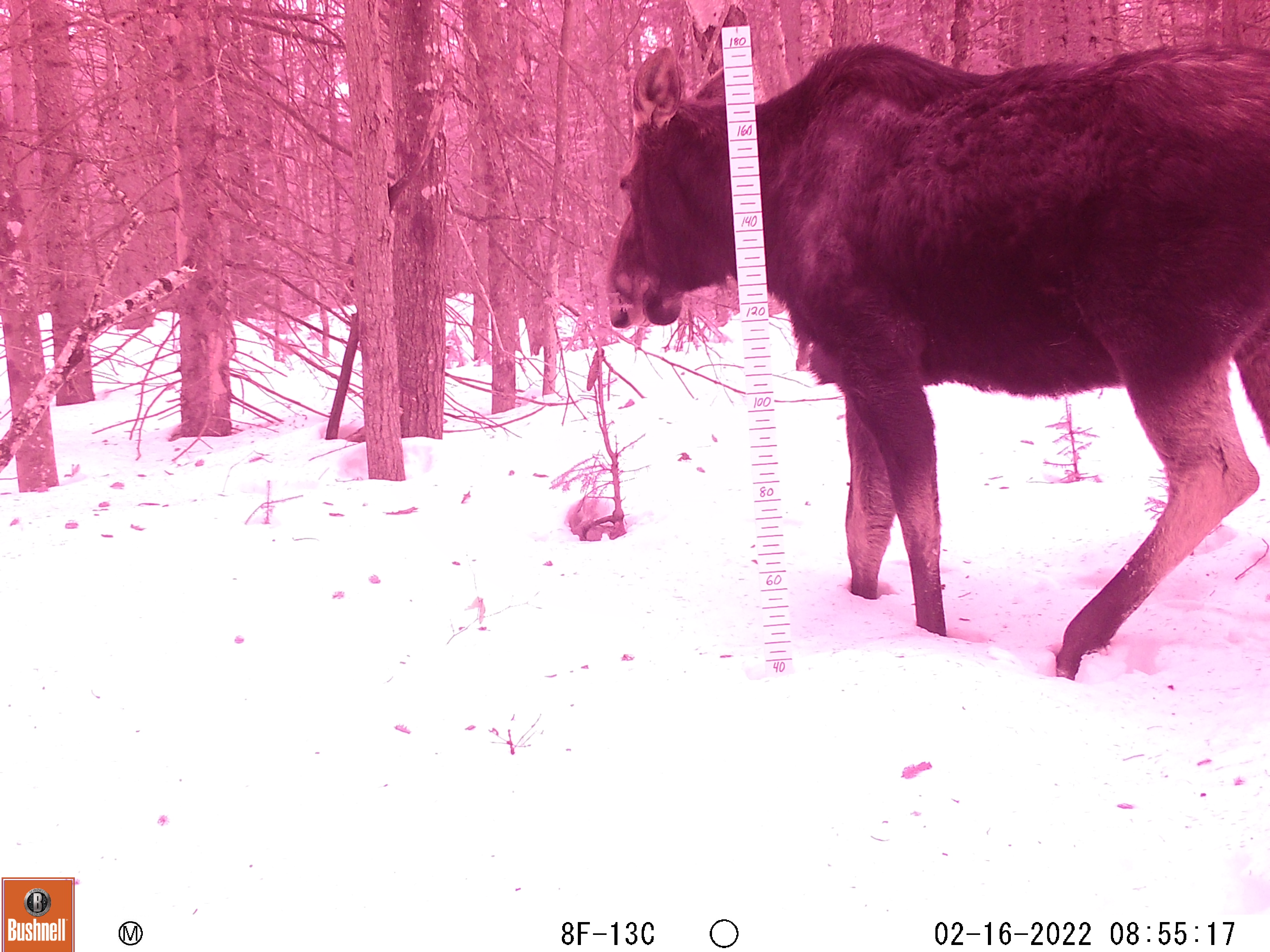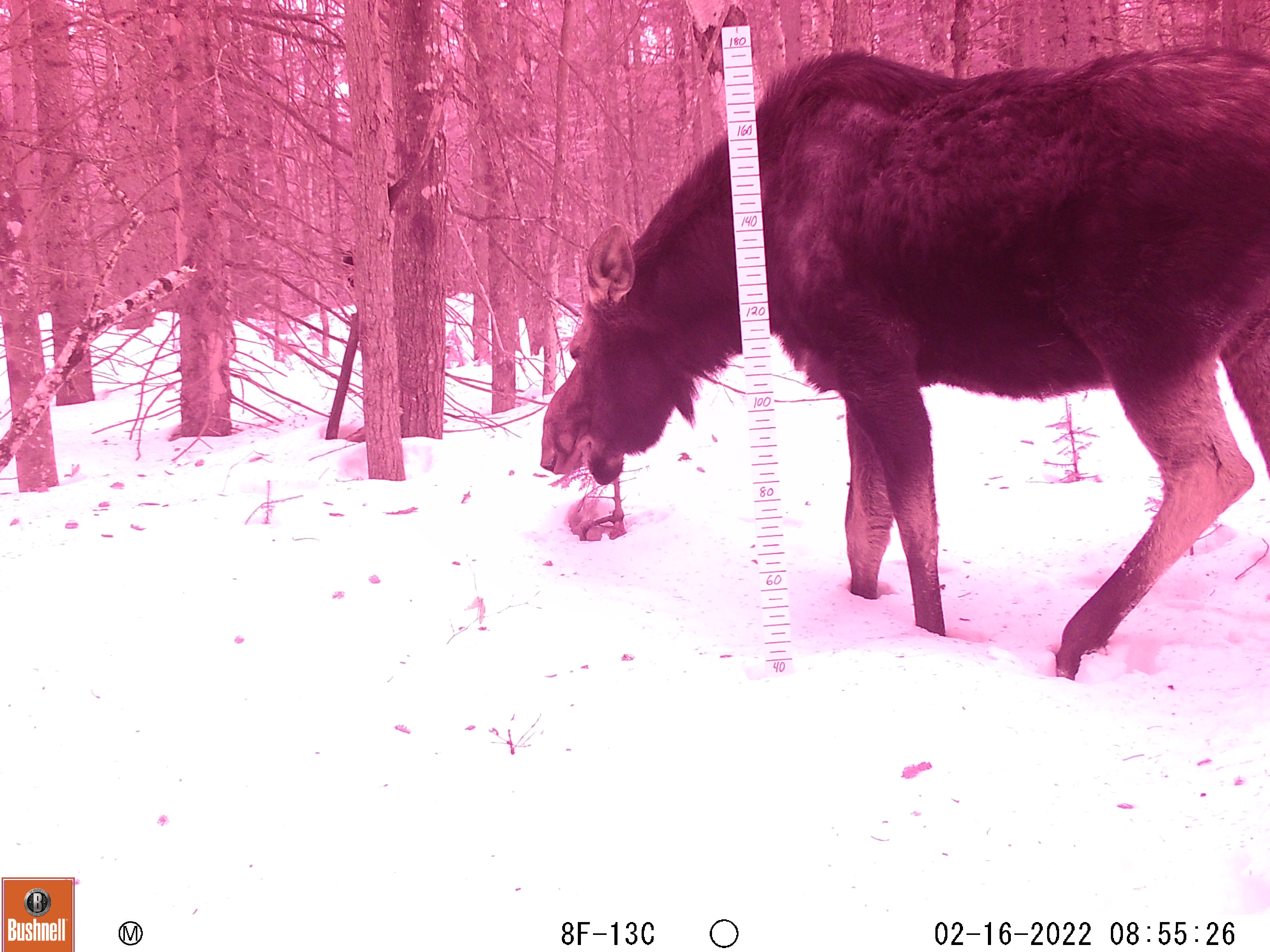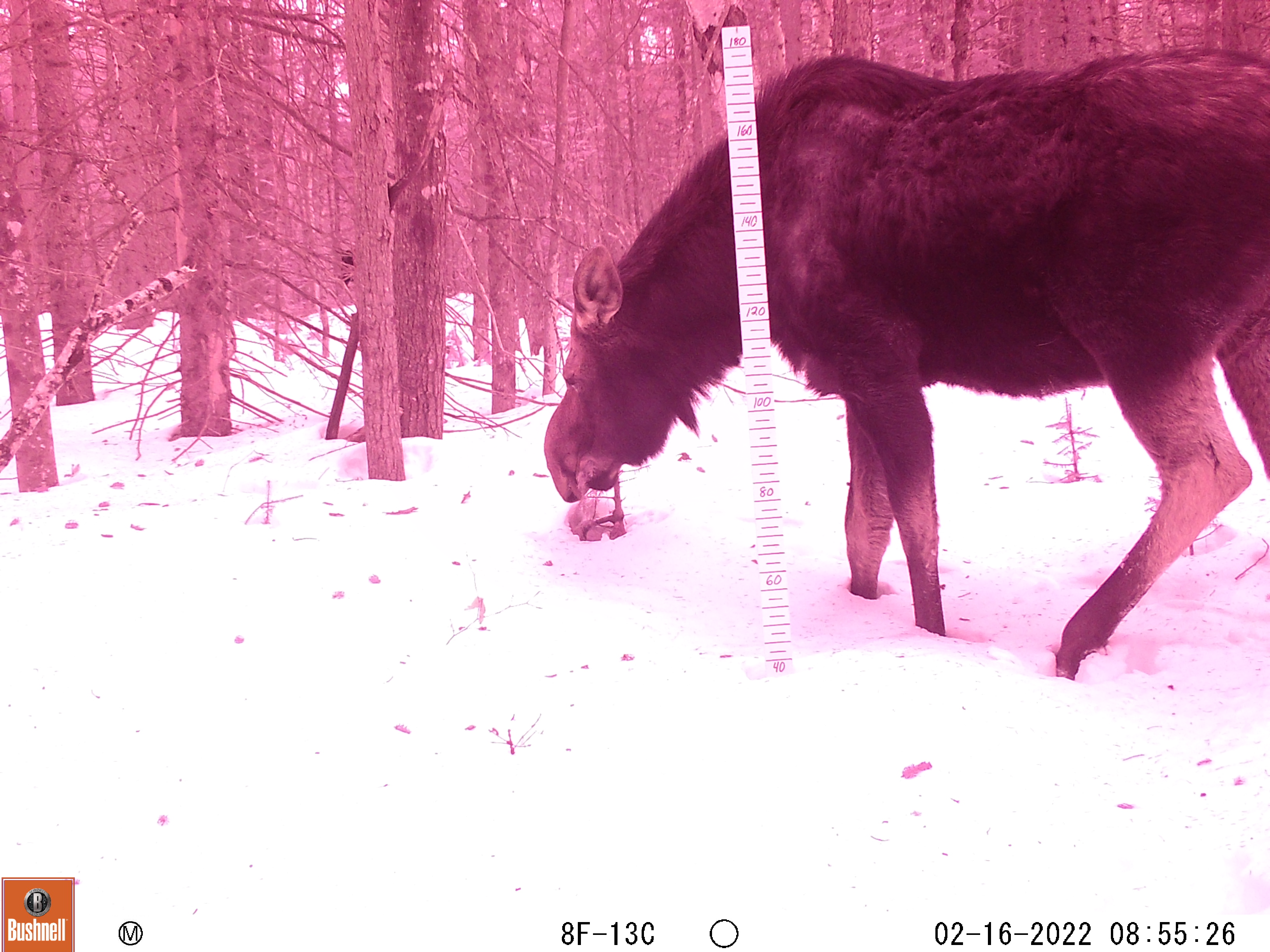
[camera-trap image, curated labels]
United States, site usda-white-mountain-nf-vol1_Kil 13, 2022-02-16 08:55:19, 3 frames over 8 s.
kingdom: Animalia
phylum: Chordata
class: Mammalia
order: Artiodactyla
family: Cervidae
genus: Alces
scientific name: Alces alces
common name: moose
Moose (Alces alces).